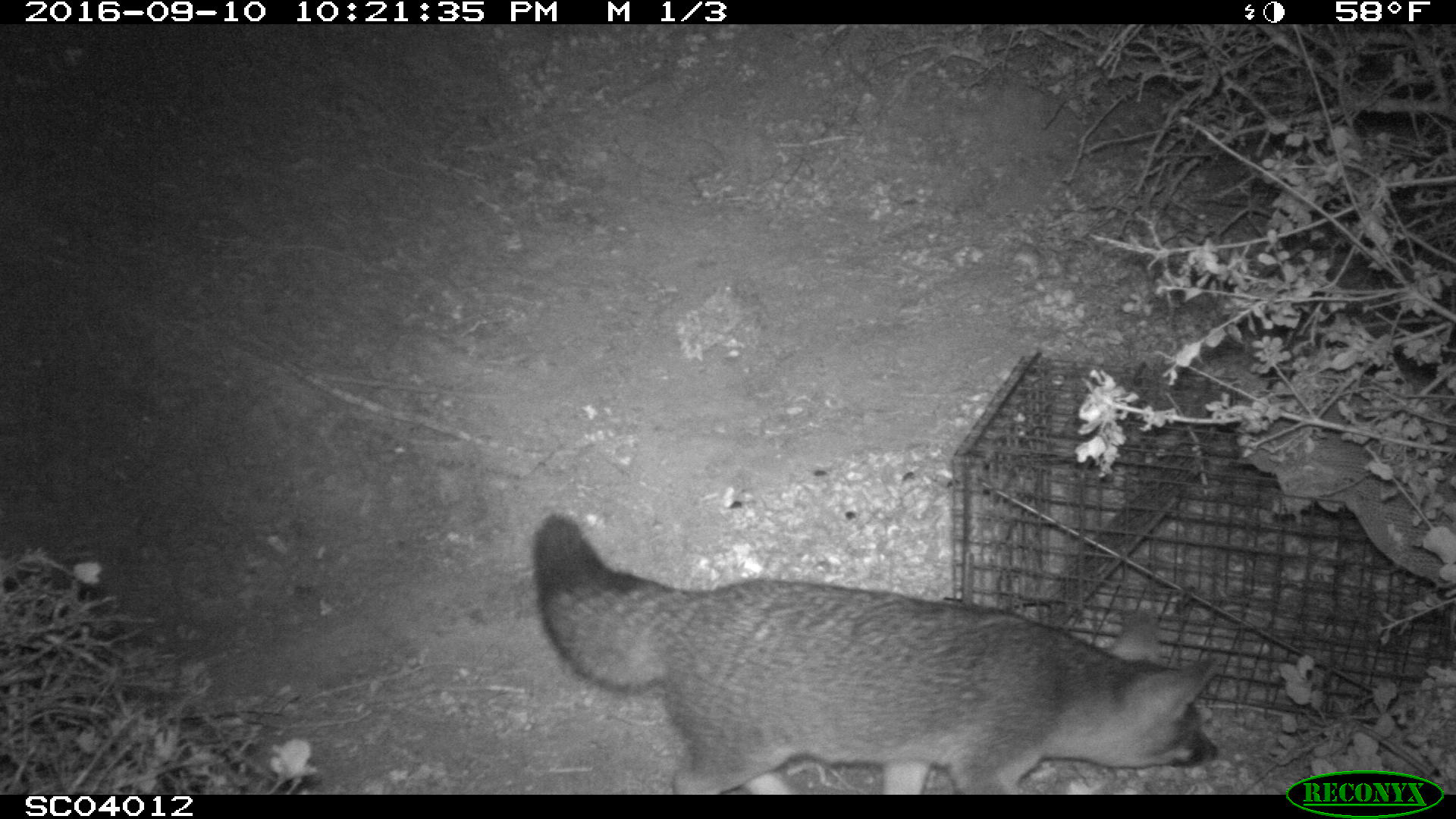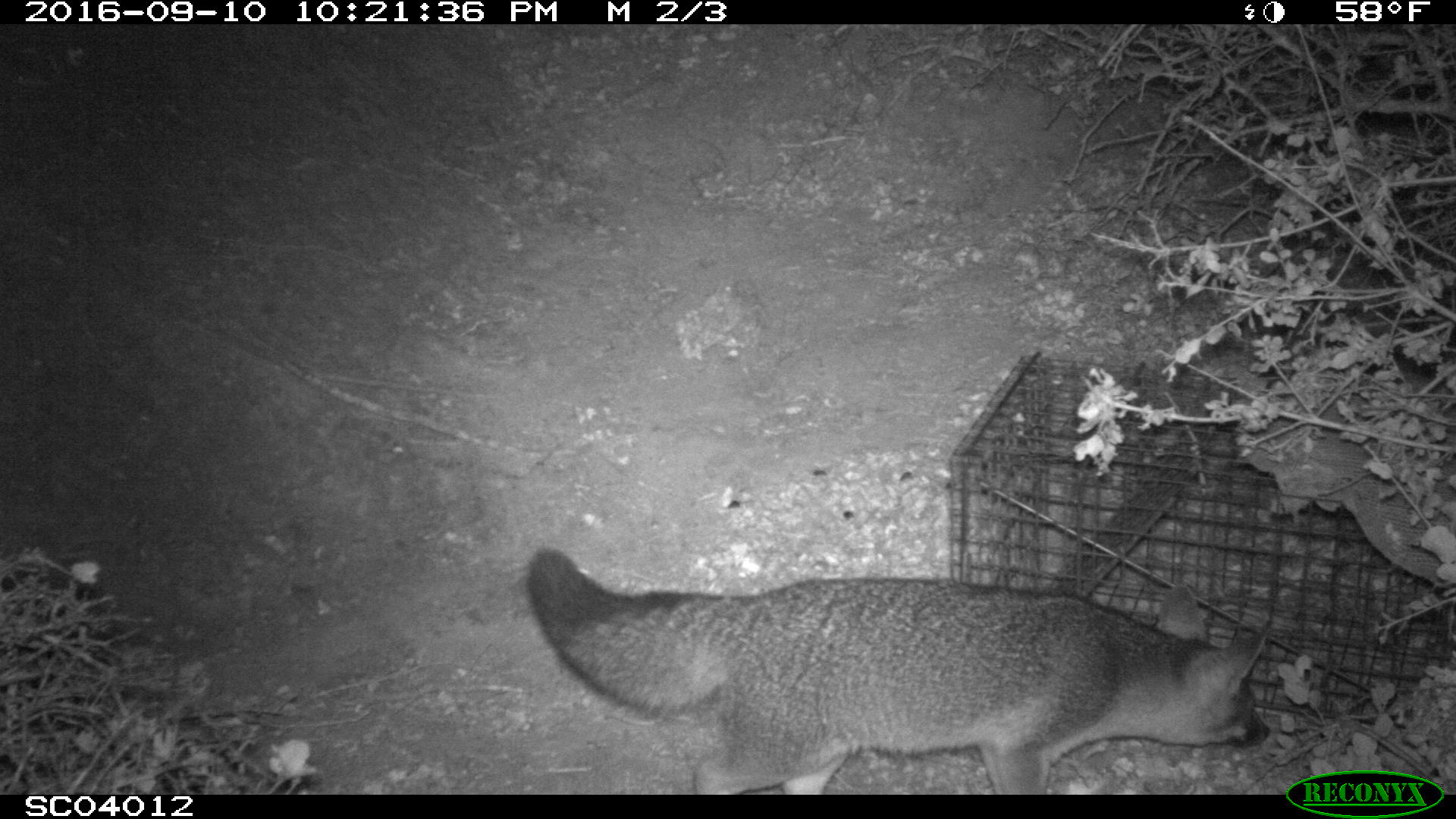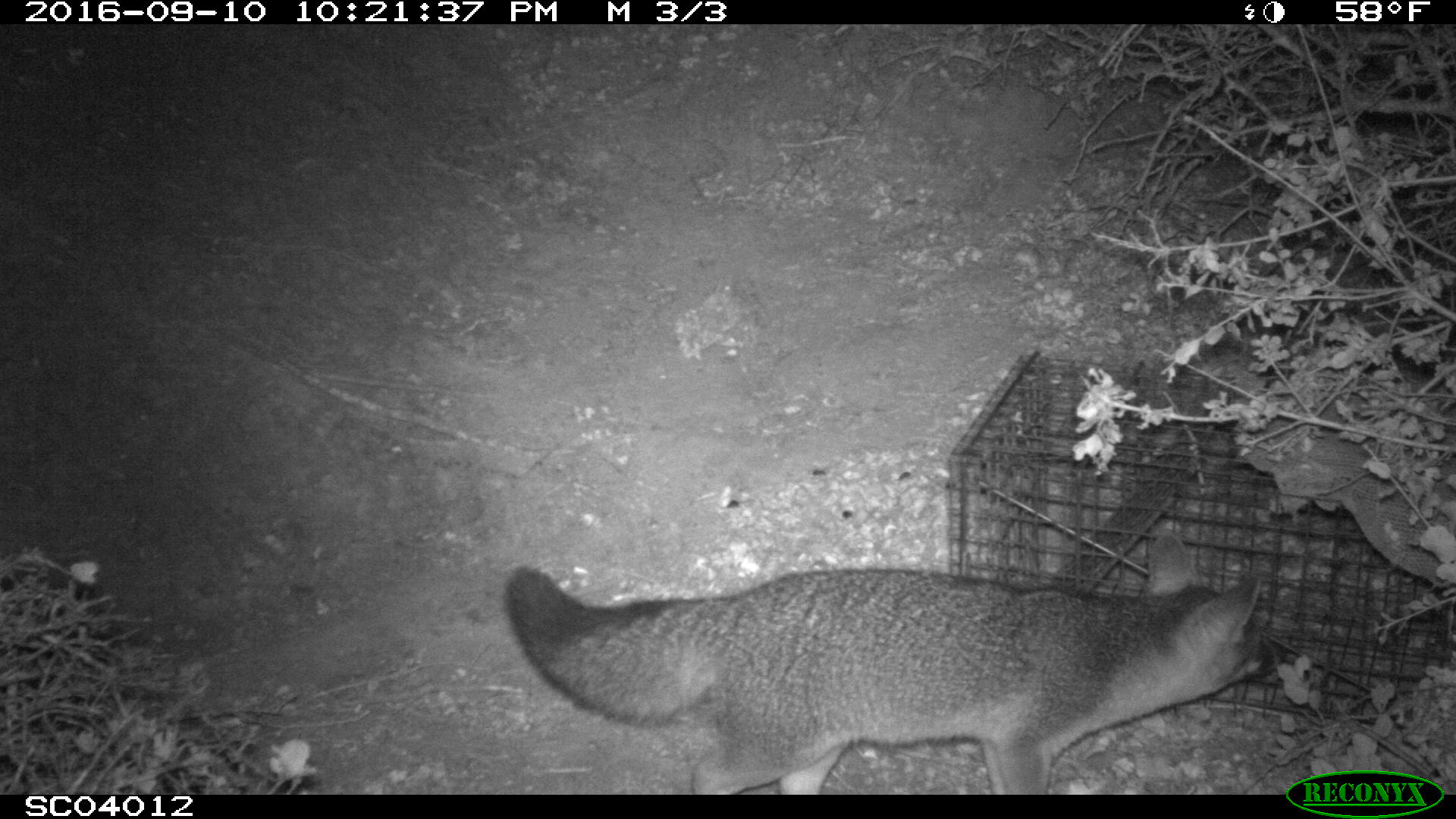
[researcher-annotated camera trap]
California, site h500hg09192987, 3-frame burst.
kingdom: Animalia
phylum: Chordata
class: Mammalia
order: Carnivora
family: Canidae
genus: Urocyon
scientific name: Urocyon littoralis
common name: island fox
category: fox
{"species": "fox (island fox) (Urocyon littoralis)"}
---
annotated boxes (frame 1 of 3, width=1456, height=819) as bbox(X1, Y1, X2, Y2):
fox: bbox(532, 513, 1221, 796)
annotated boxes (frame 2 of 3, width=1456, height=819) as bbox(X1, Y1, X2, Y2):
fox: bbox(527, 547, 1273, 793)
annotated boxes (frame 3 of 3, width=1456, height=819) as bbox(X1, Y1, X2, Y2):
fox: bbox(505, 532, 1282, 795)